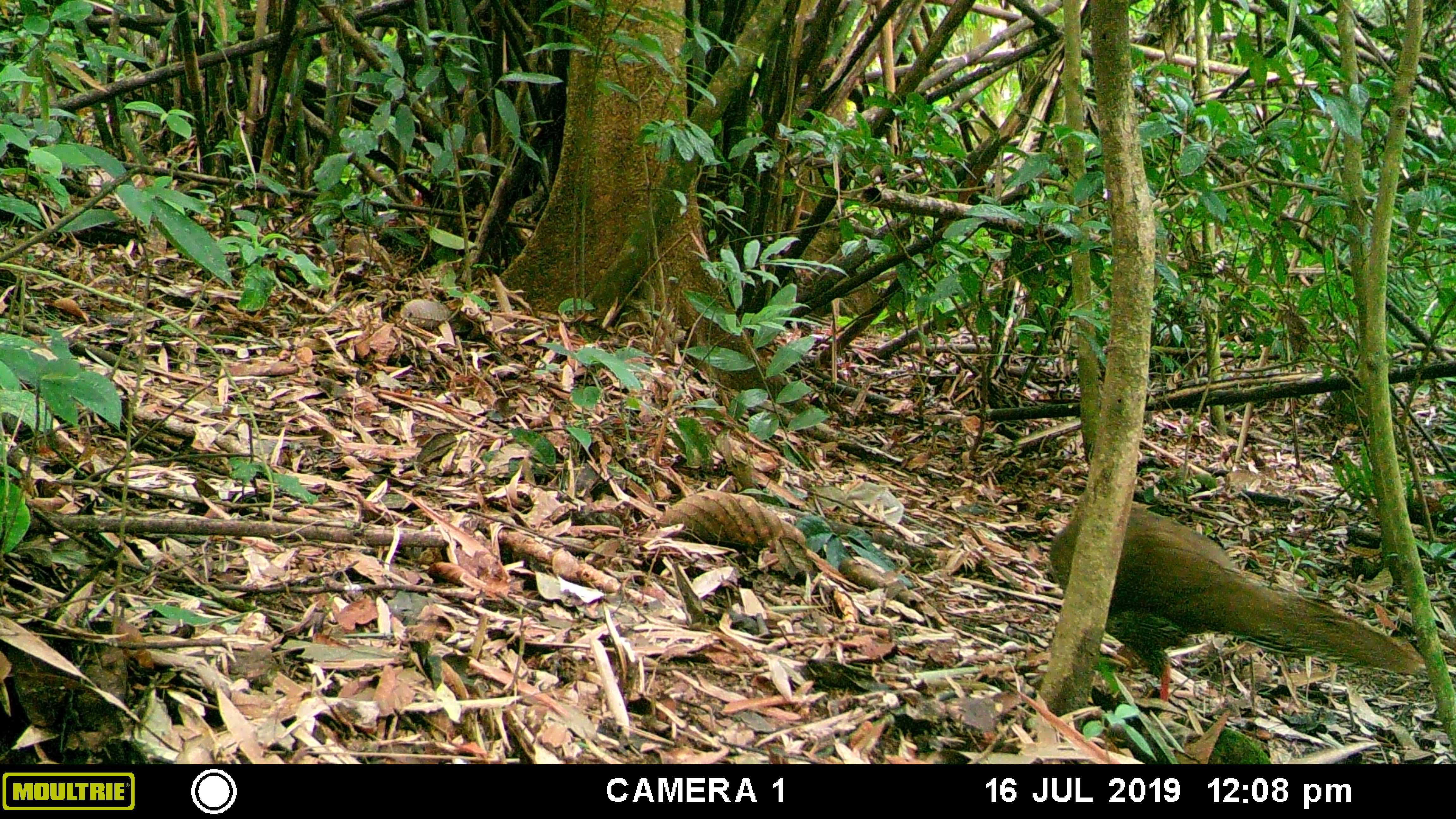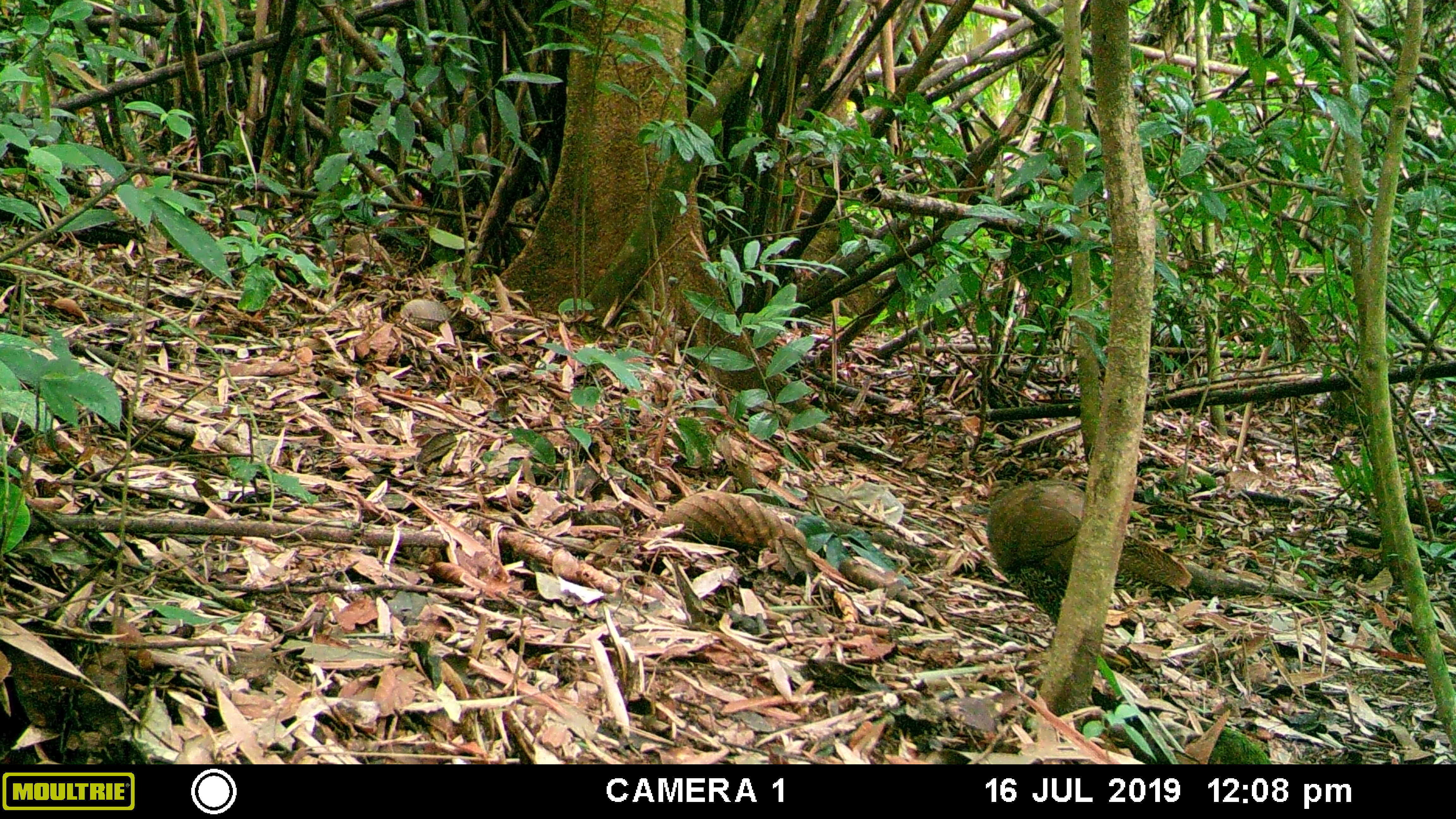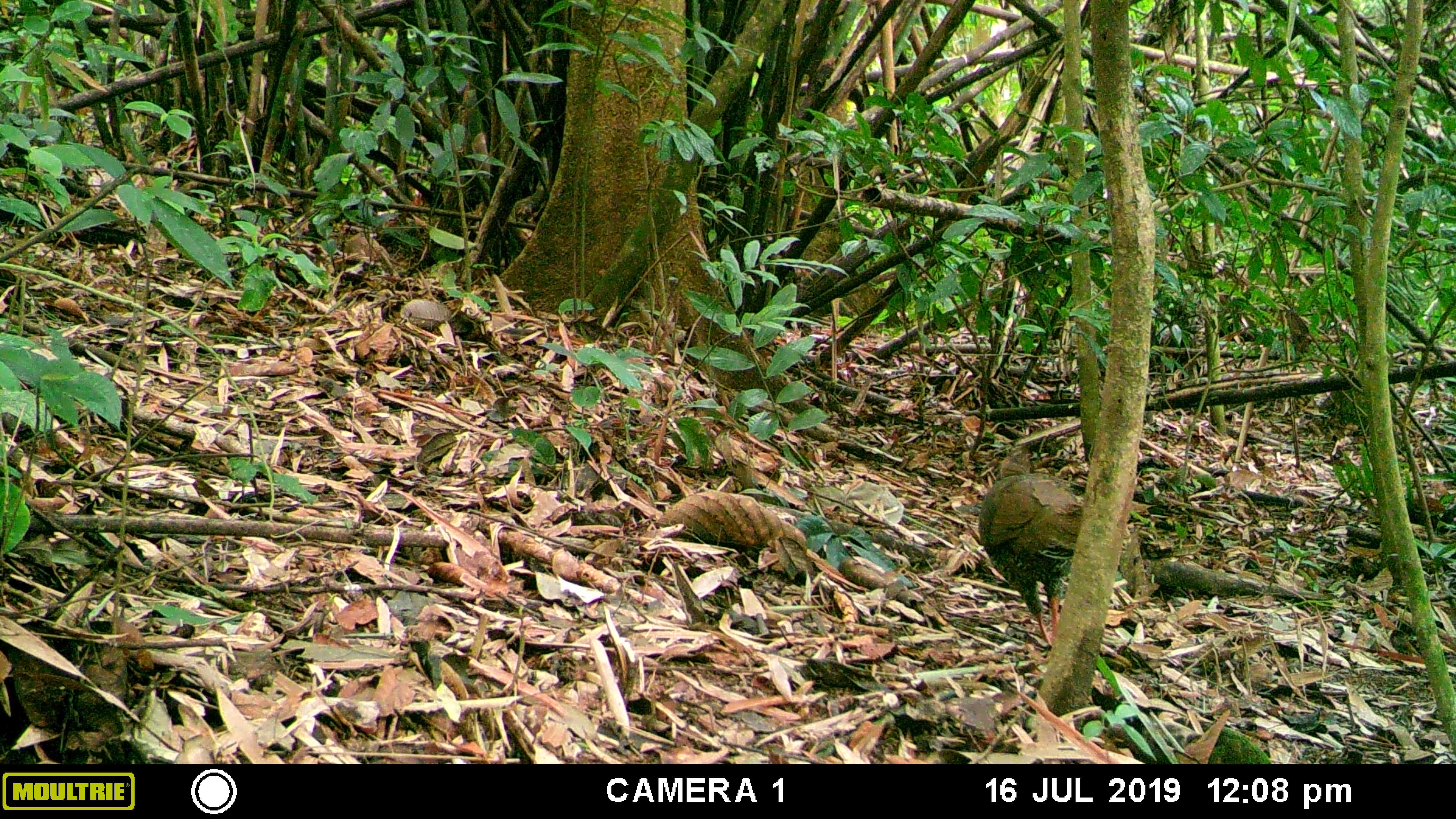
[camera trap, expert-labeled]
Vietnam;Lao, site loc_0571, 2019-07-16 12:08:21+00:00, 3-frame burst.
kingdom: Animalia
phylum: Chordata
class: Aves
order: Galliformes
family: Phasianidae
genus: Lophura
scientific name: Lophura nycthemera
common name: silver pheasant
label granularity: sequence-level